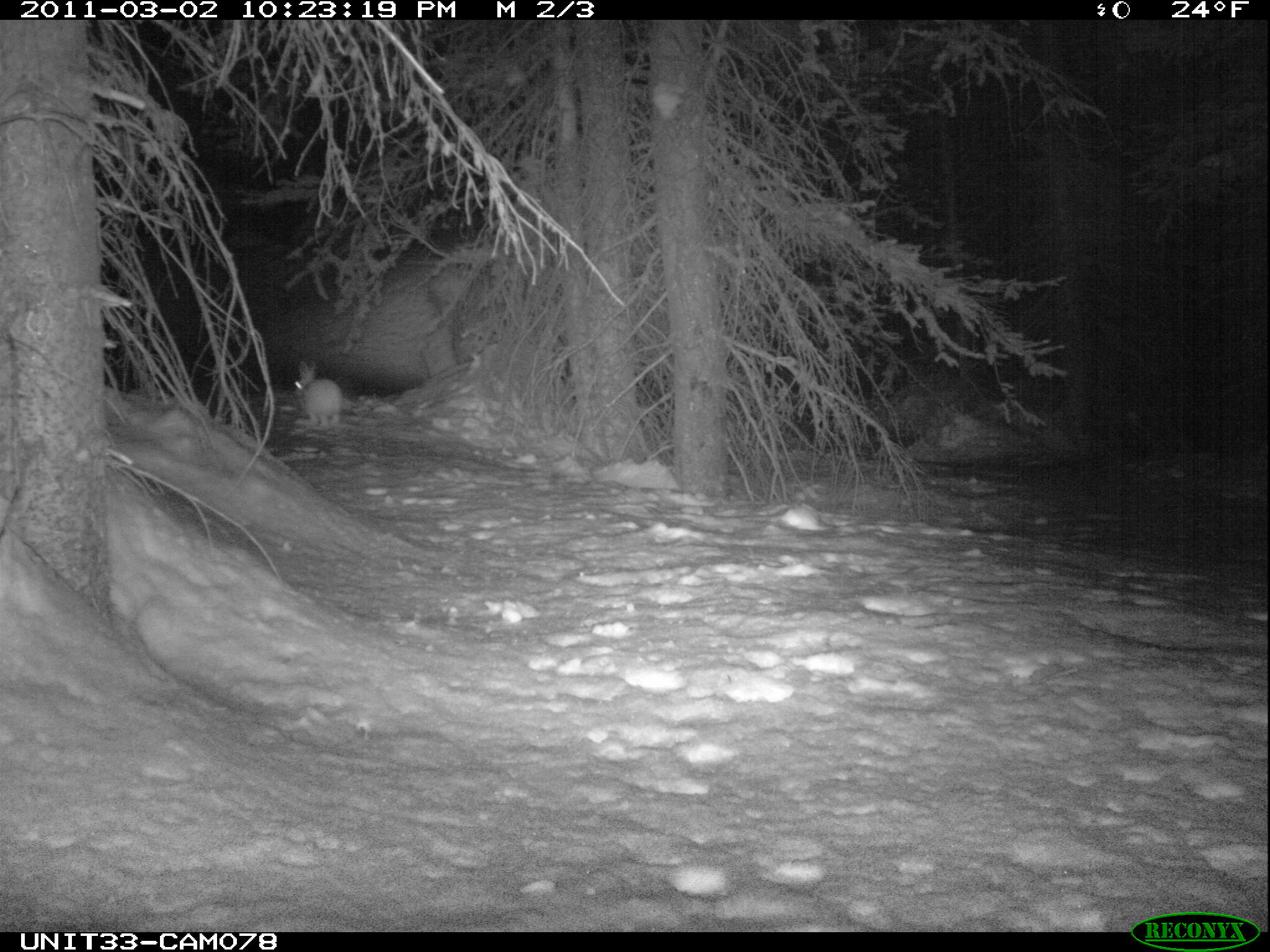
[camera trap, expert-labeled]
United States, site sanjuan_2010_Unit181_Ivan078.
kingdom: Animalia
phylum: Chordata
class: Mammalia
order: Lagomorpha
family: Leporidae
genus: Lepus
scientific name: Lepus americanus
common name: snowshoe hare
Lepus americanus (snowshoe hare).